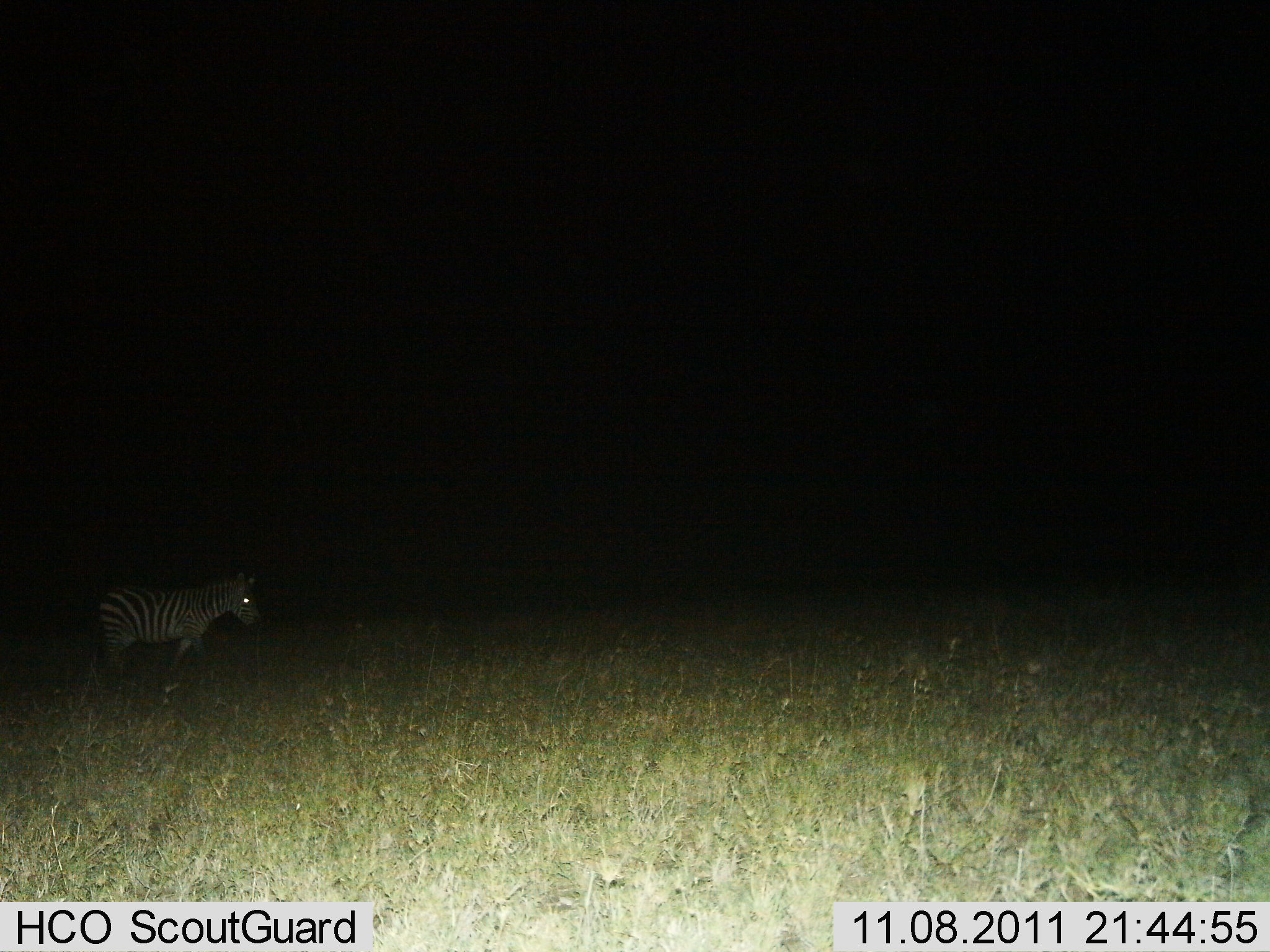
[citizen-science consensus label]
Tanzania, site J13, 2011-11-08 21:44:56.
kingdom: Animalia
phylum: Chordata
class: Mammalia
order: Perissodactyla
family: Equidae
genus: Equus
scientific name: Equus quagga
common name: plains zebra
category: zebra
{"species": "zebra (plains zebra) (Equus quagga)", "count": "1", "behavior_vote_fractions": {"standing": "47%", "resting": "0%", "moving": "60%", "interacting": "0%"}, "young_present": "0%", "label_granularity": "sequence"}